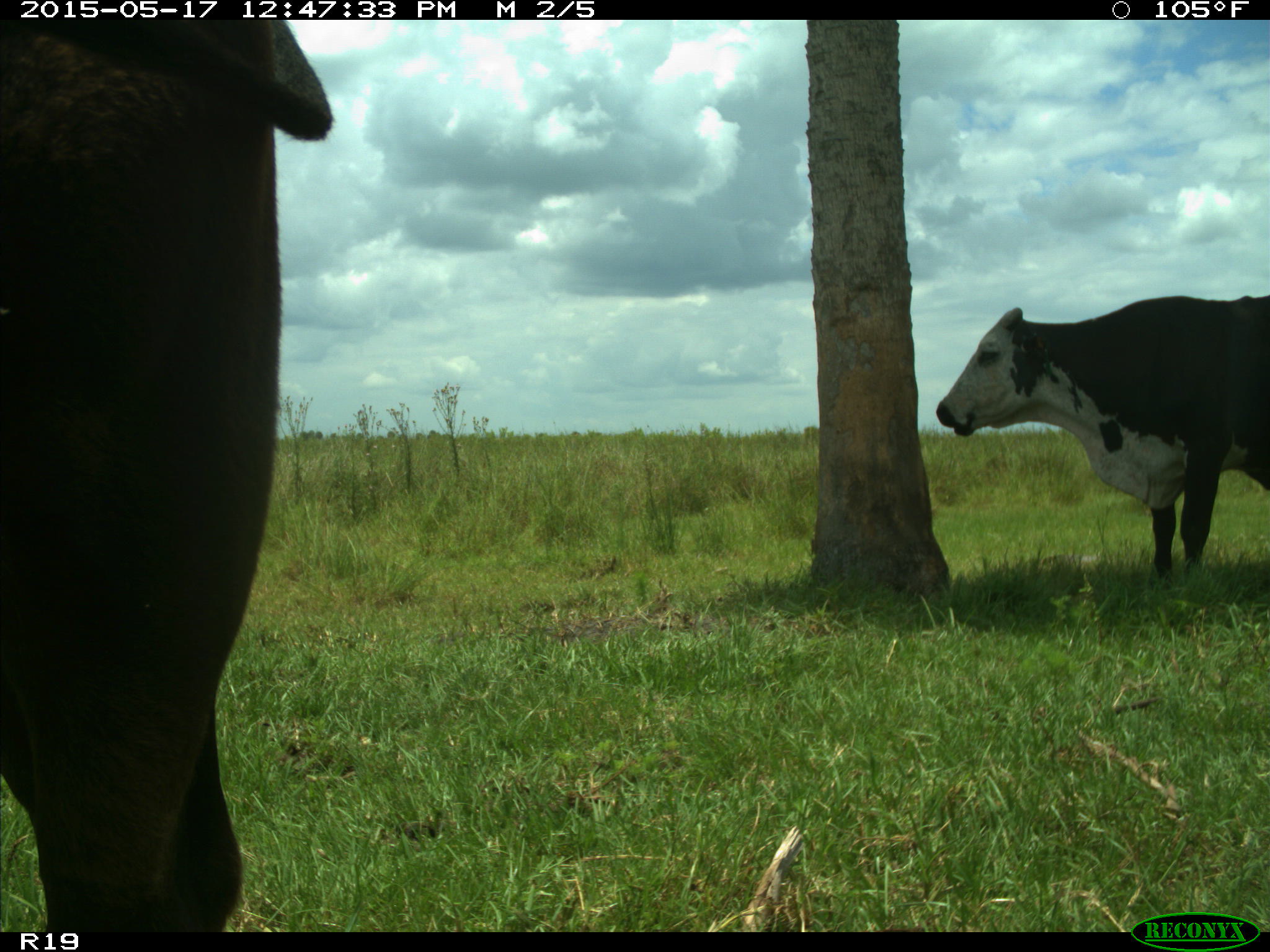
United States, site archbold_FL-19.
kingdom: Animalia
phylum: Chordata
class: Mammalia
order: Artiodactyla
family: Bovidae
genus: Bos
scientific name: Bos taurus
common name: domestic cow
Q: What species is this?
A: Bos taurus (domestic cow).